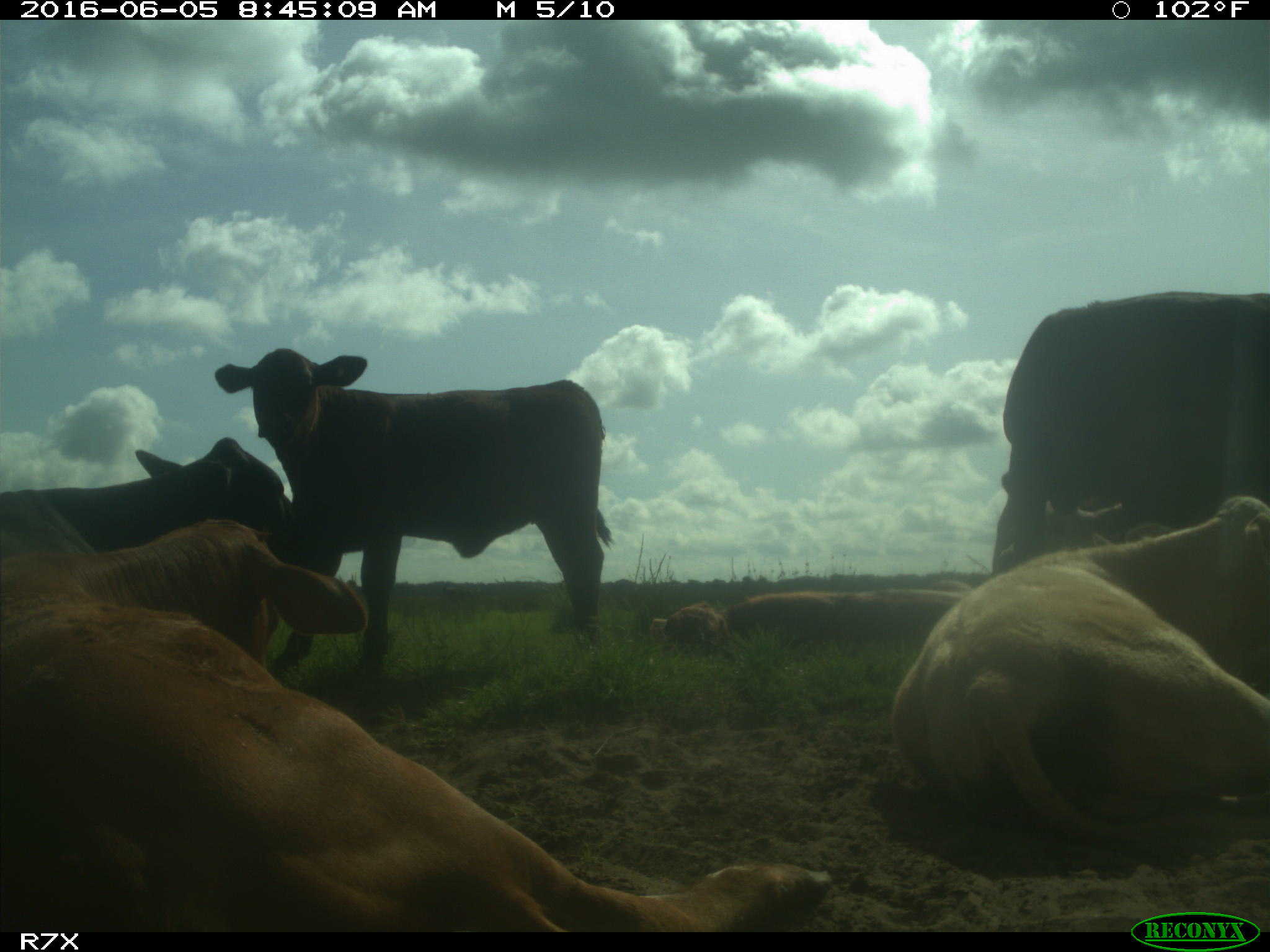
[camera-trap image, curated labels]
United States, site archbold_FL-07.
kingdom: Animalia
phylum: Chordata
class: Mammalia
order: Artiodactyla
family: Bovidae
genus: Bos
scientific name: Bos taurus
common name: domestic cow